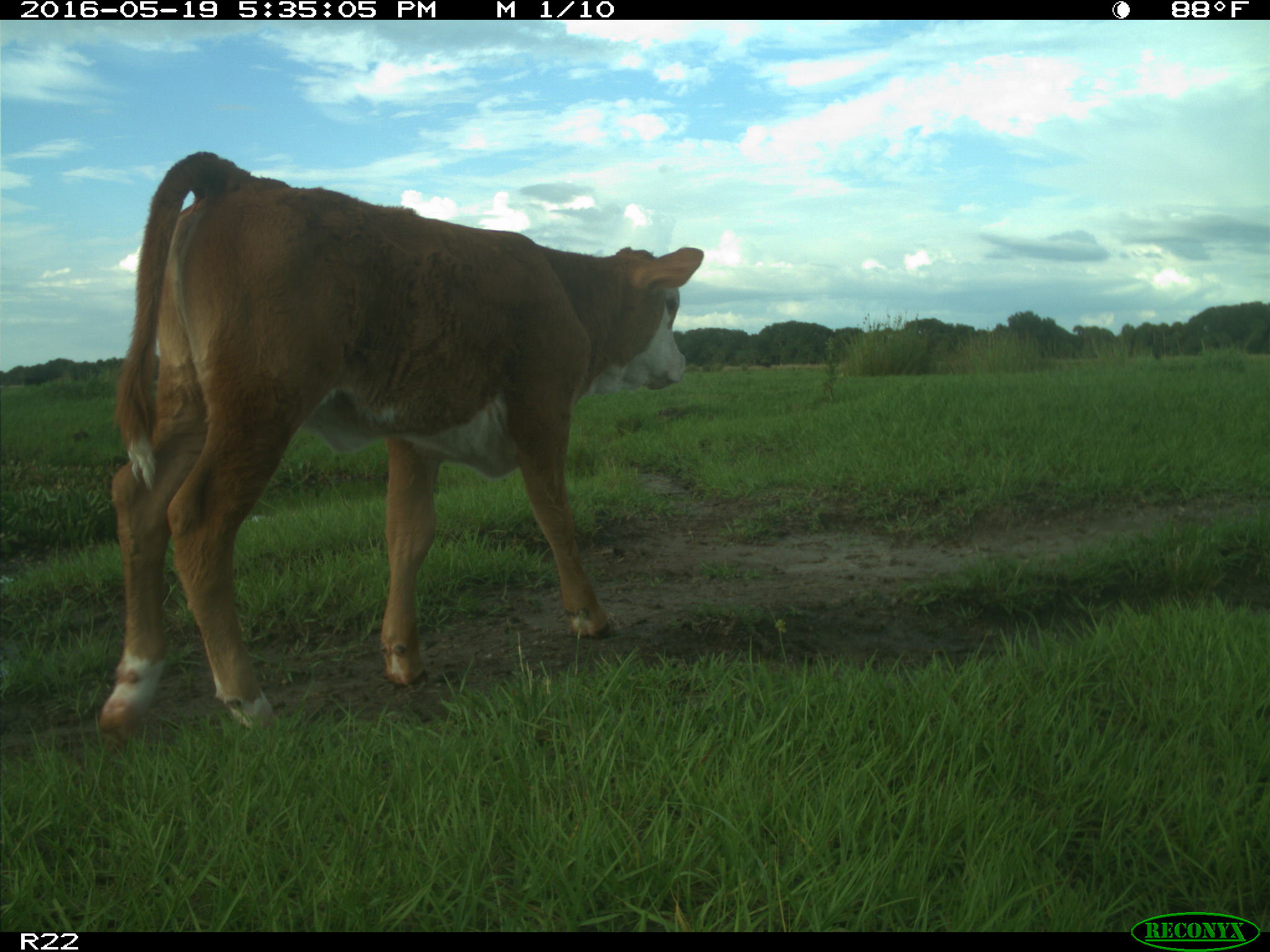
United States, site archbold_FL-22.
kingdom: Animalia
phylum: Chordata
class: Mammalia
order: Artiodactyla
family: Bovidae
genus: Bos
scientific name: Bos taurus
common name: domestic cow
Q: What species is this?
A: Bos taurus (domestic cow).